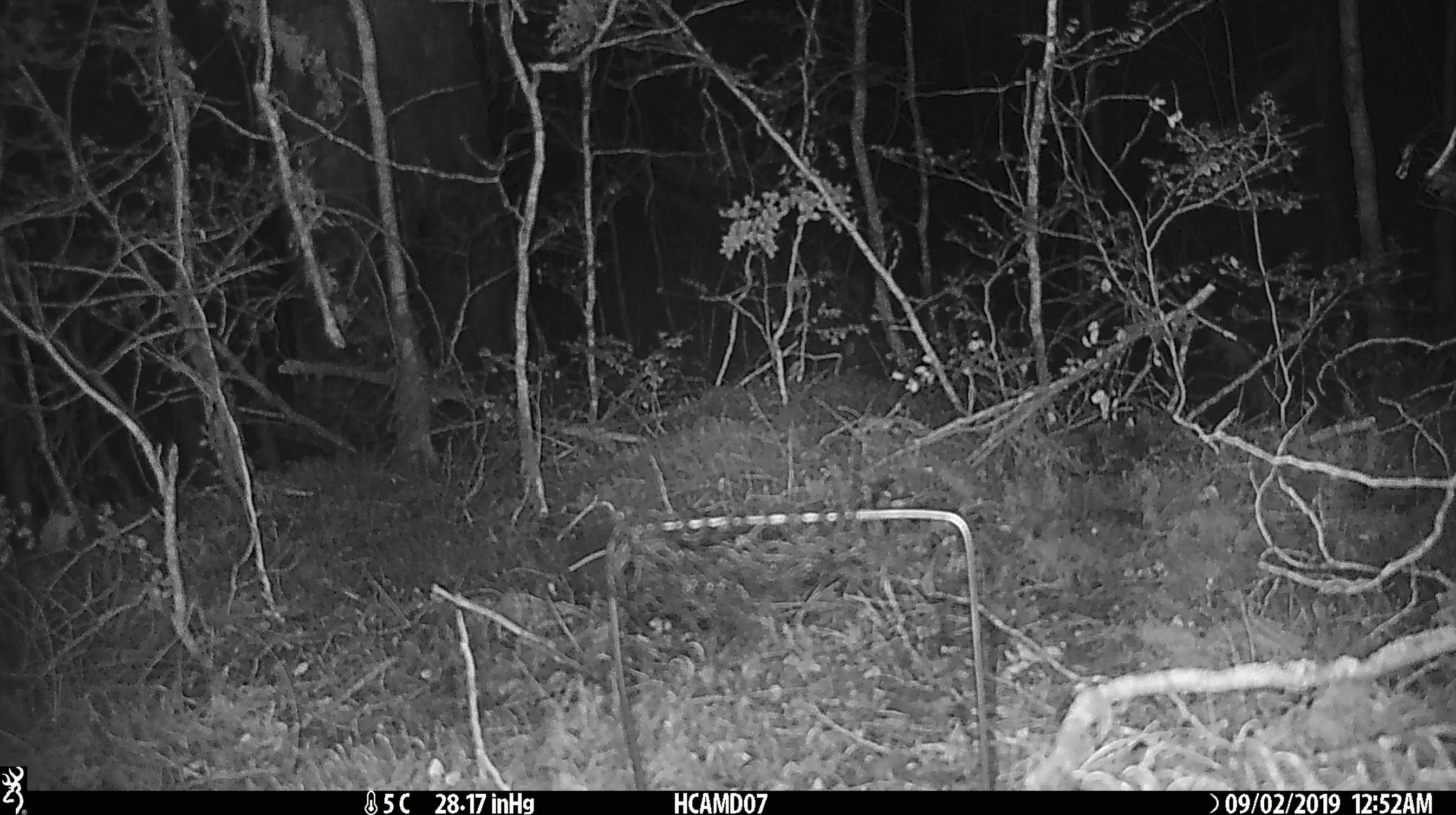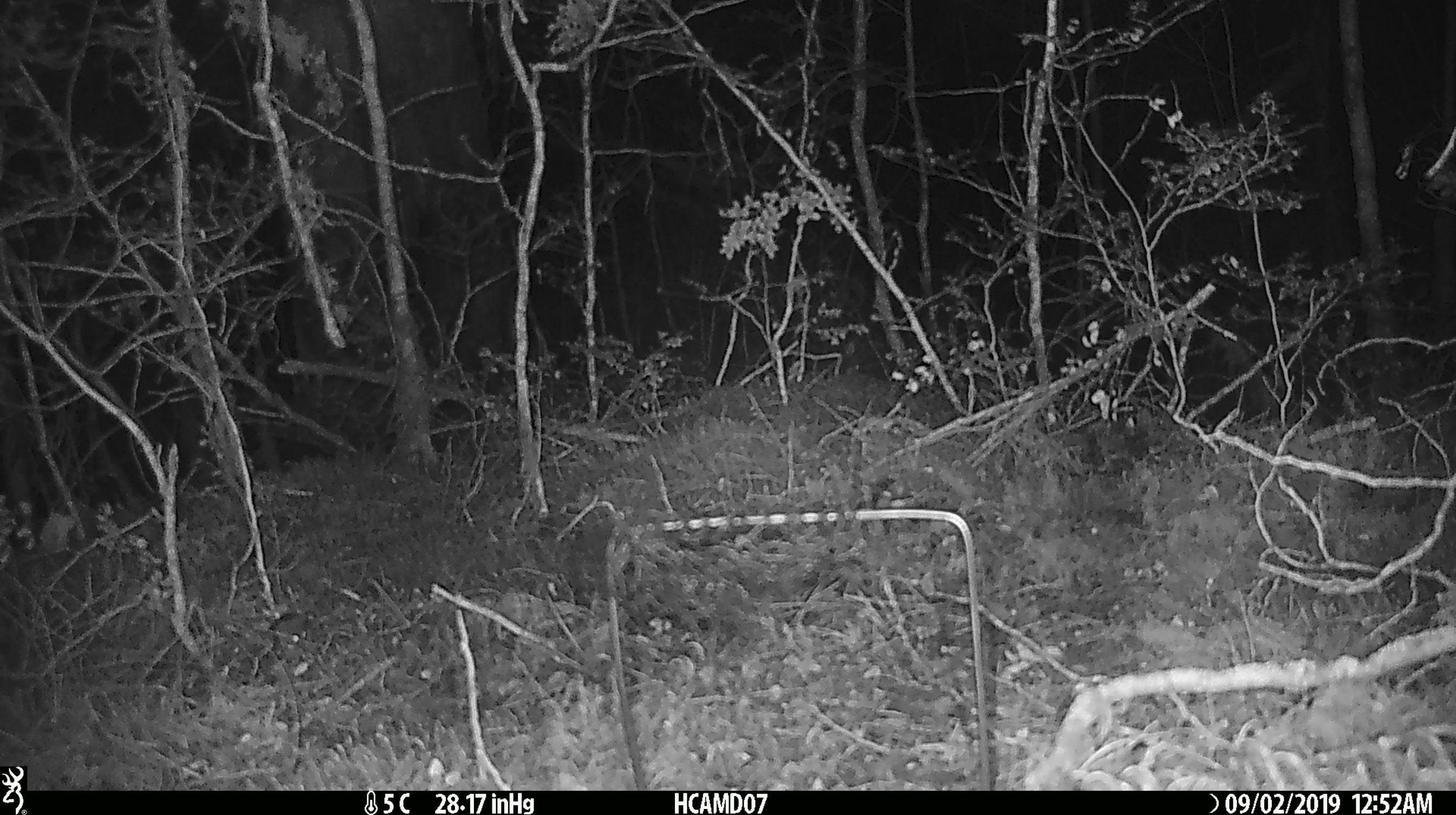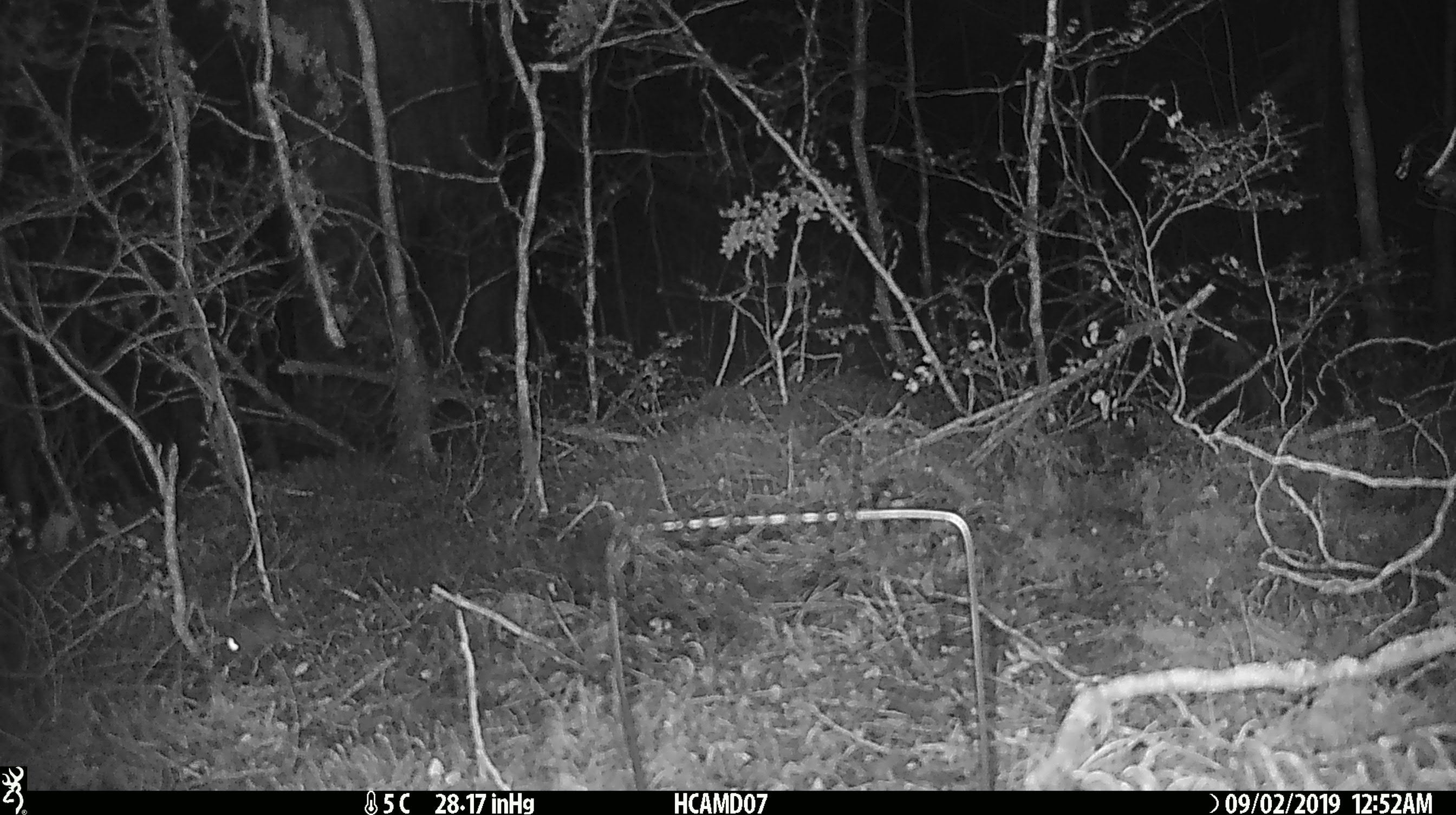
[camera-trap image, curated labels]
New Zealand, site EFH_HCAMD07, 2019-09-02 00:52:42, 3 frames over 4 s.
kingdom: Animalia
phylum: Chordata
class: Mammalia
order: Rodentia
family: Muridae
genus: Mus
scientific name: Mus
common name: mouse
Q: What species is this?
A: Mouse (Mus).